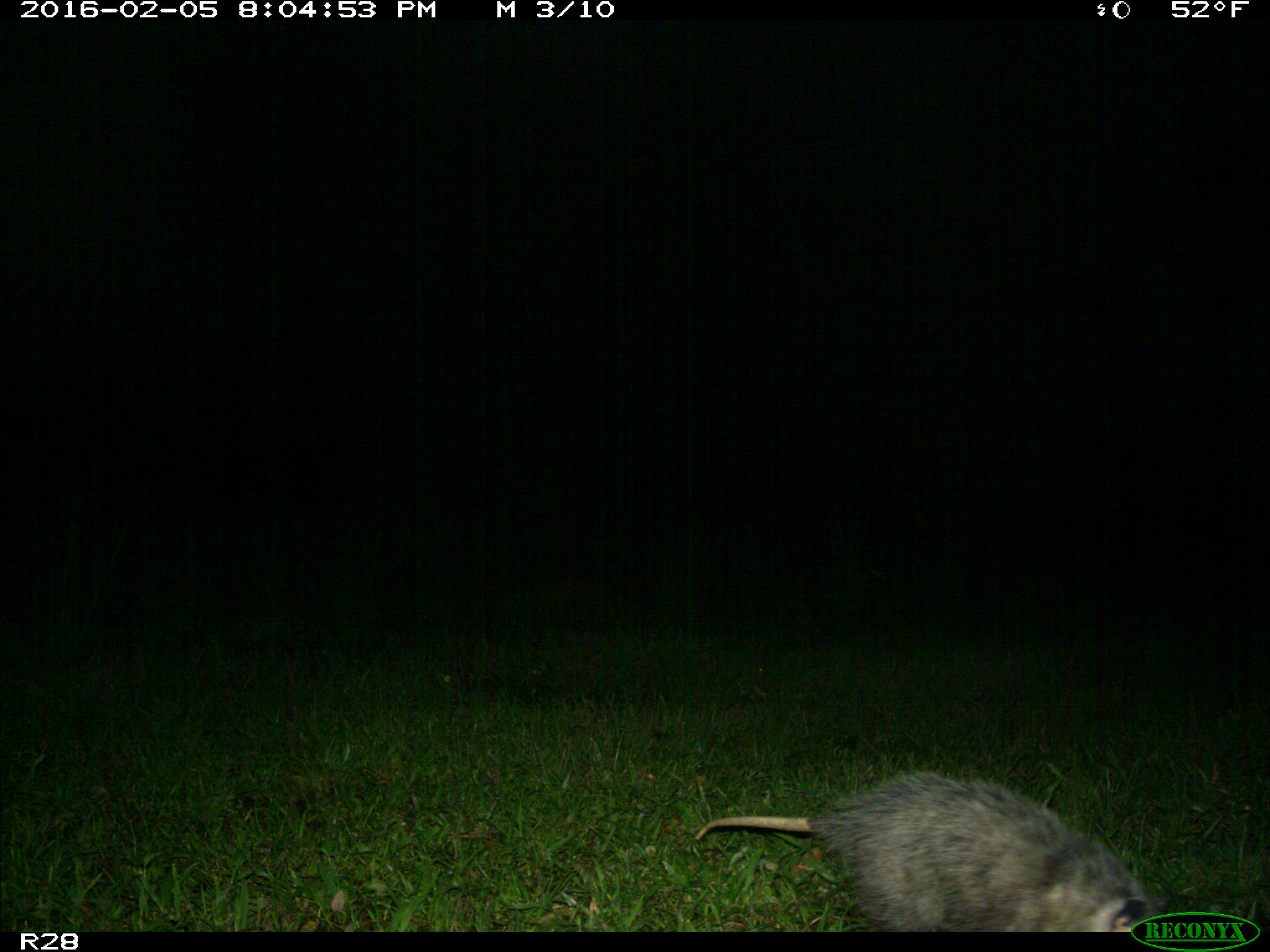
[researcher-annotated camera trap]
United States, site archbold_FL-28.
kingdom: Animalia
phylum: Chordata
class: Mammalia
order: Didelphimorphia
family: Didelphidae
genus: Didelphis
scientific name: Didelphis virginiana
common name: virginia opossum